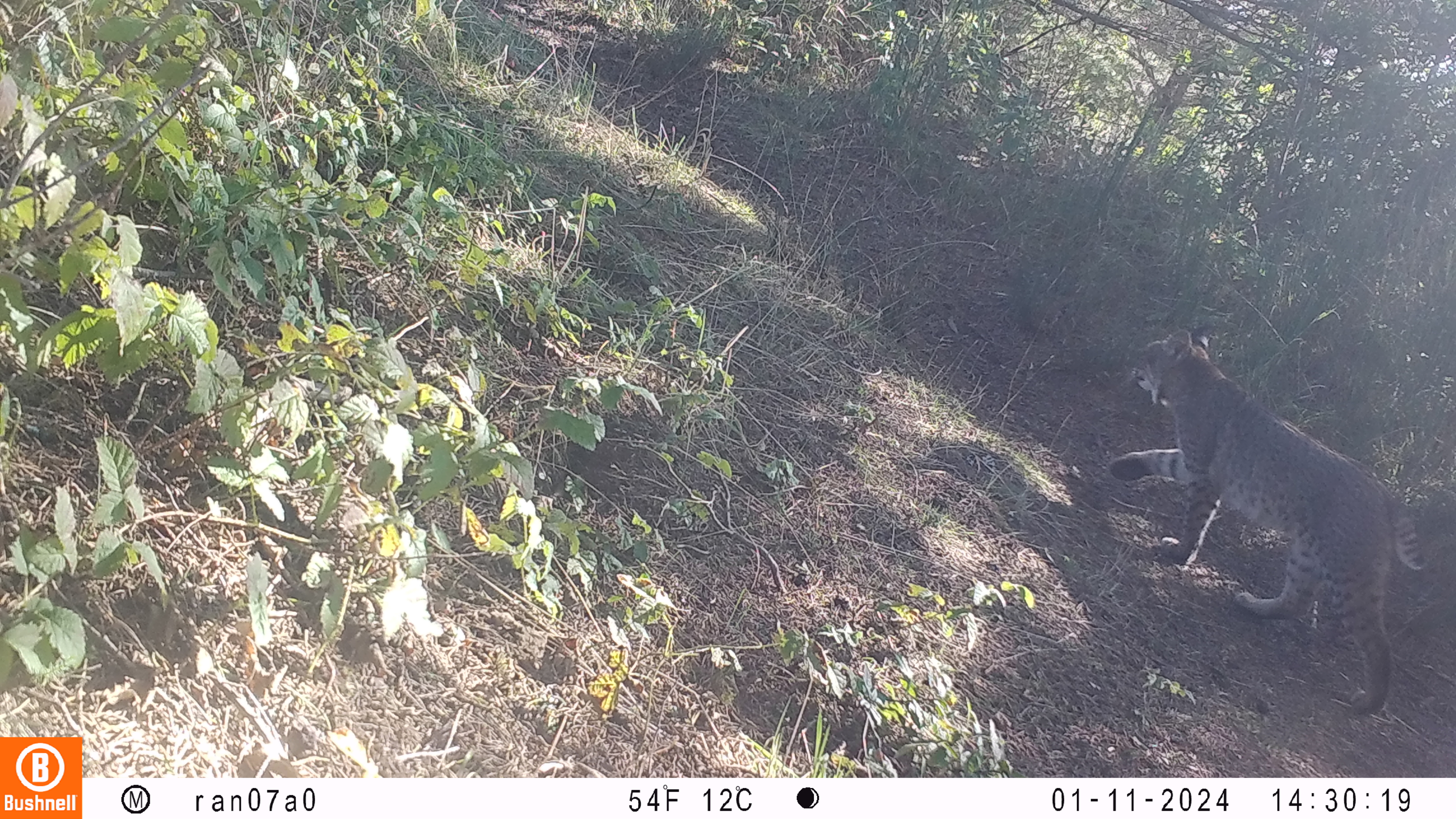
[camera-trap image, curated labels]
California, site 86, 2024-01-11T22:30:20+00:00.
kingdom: Animalia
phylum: Chordata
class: Mammalia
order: Carnivora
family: Felidae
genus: Lynx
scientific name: Lynx rufus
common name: bobcat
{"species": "bobcat (Lynx rufus)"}